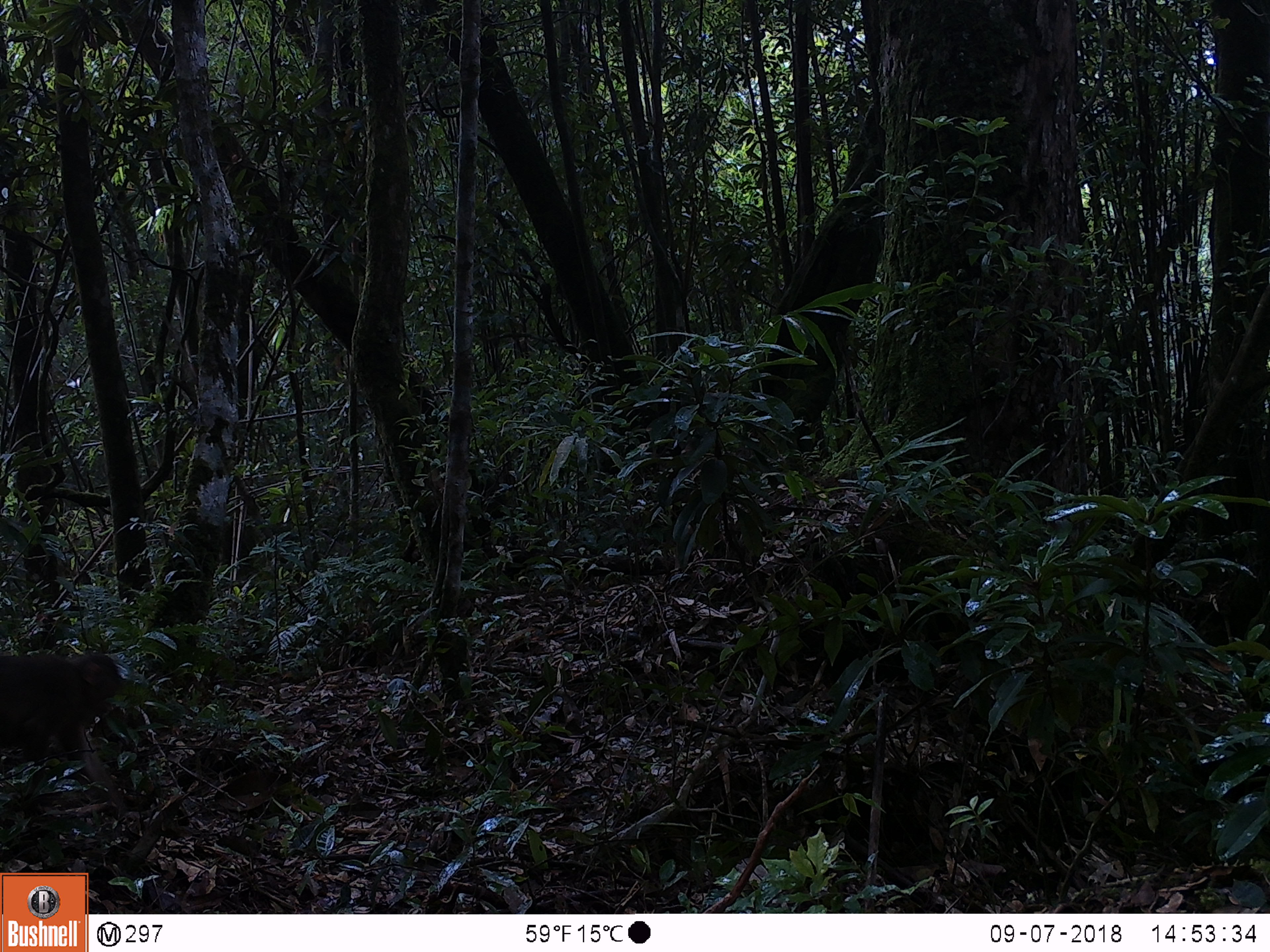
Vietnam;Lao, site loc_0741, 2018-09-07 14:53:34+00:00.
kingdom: Animalia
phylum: Chordata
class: Mammalia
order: Primates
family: Cercopithecidae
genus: Macaca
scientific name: Macaca arctoides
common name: stump-tailed macaque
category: stump tailed macaque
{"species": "stump tailed macaque (stump-tailed macaque) (Macaca arctoides)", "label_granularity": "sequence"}